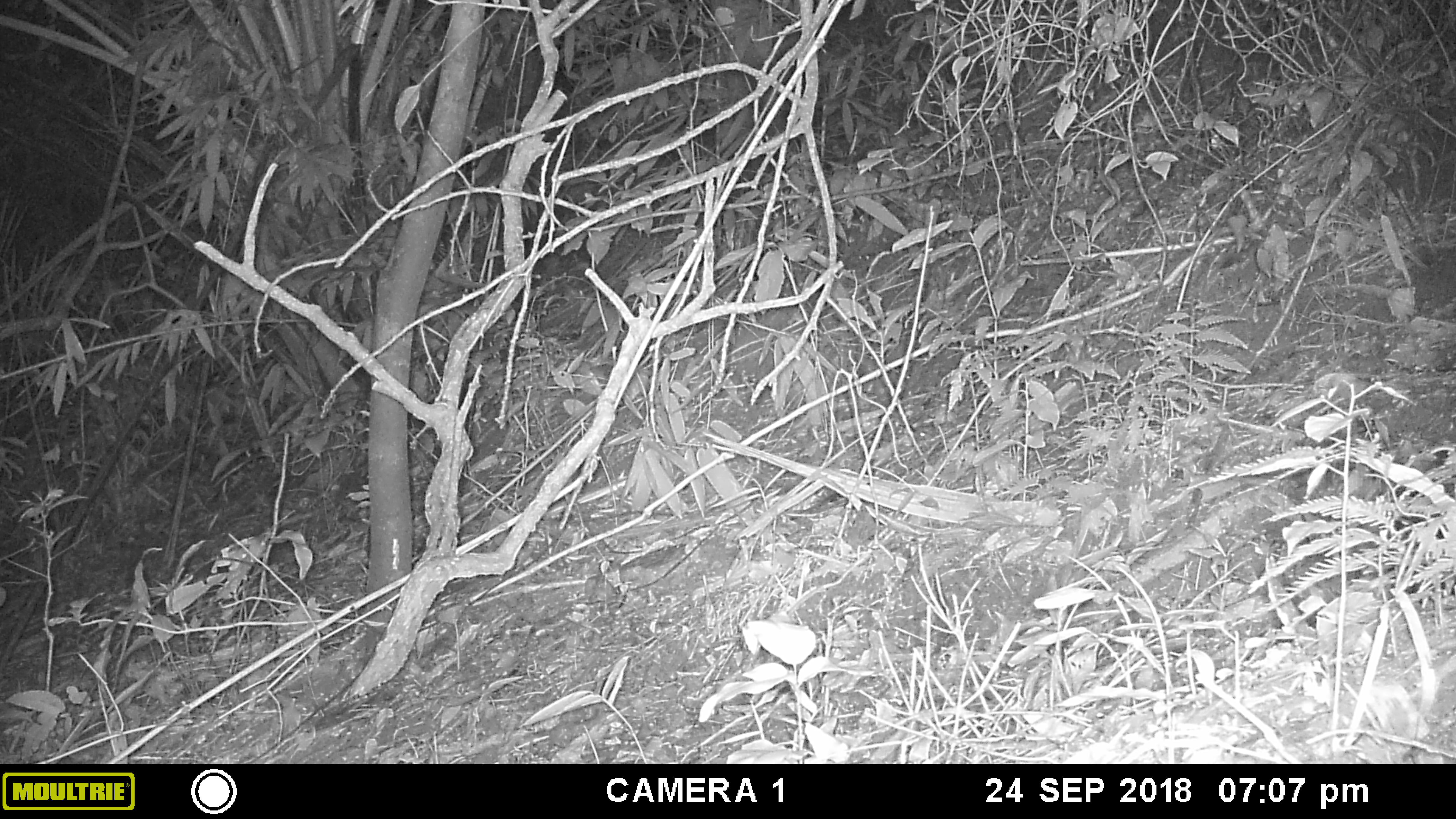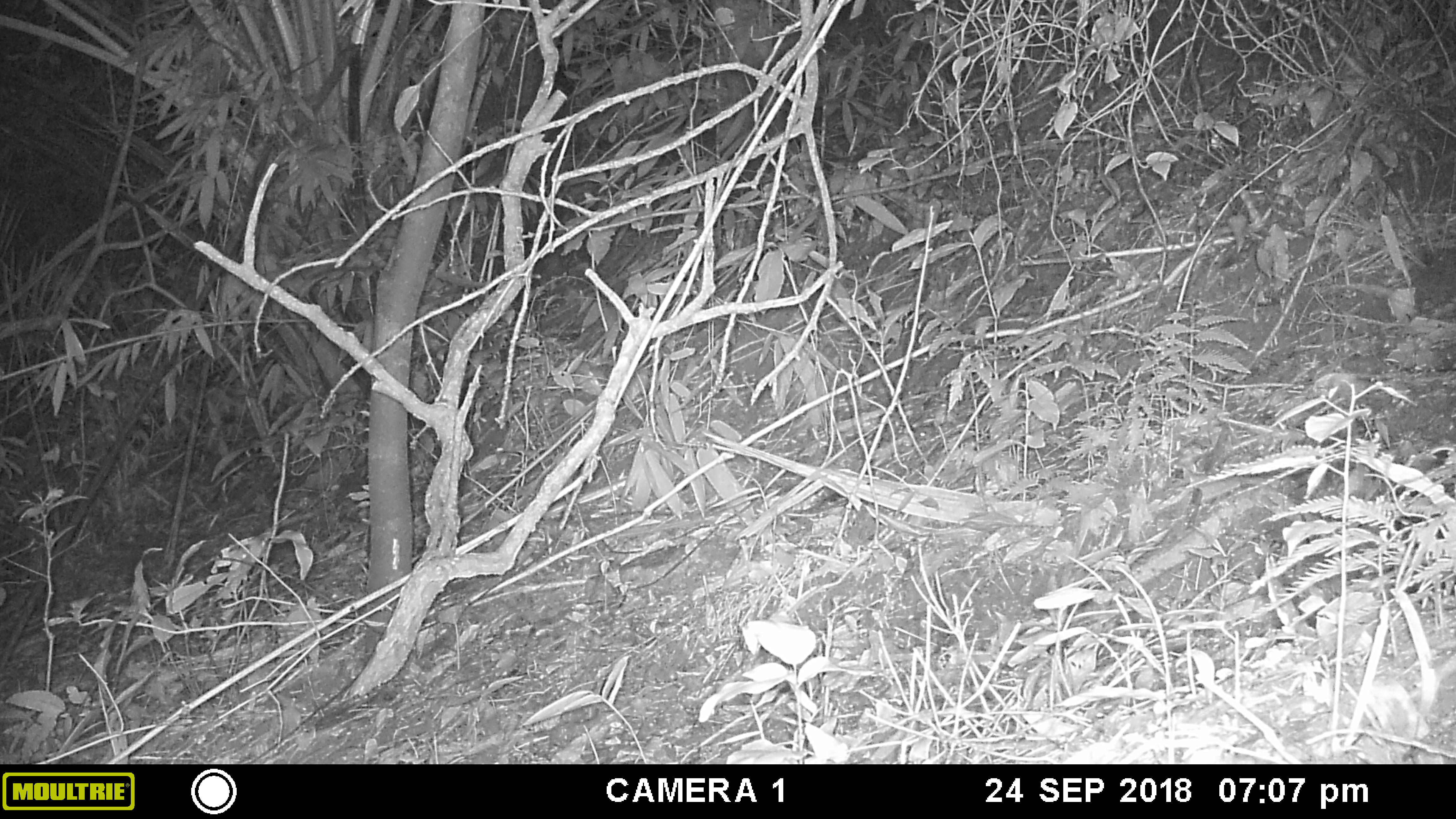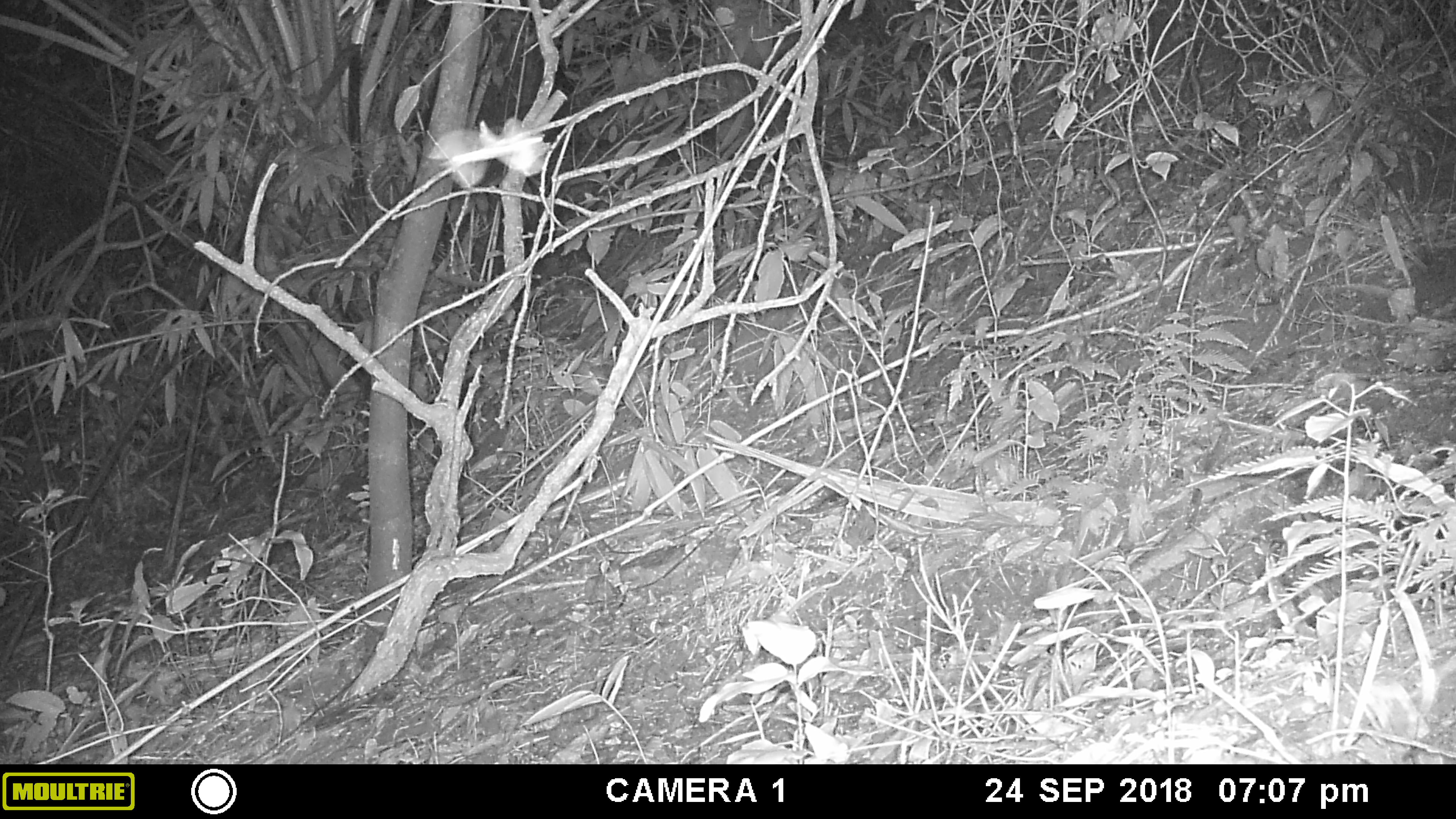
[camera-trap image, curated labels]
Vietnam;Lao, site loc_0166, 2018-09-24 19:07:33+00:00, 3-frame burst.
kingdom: Animalia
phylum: Arthropoda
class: Insecta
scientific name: Insecta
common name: insect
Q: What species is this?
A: Insect (Insecta).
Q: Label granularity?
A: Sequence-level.